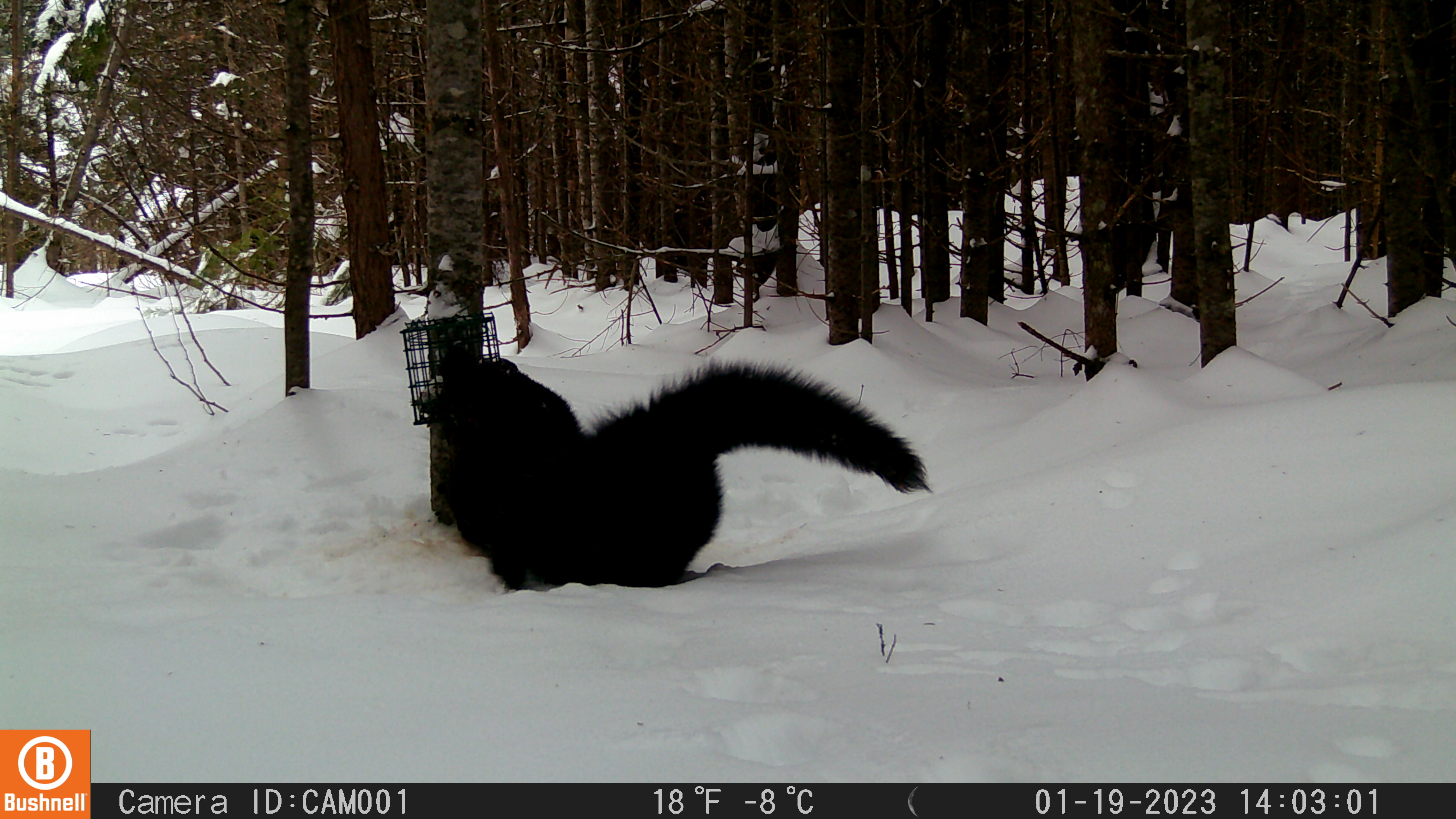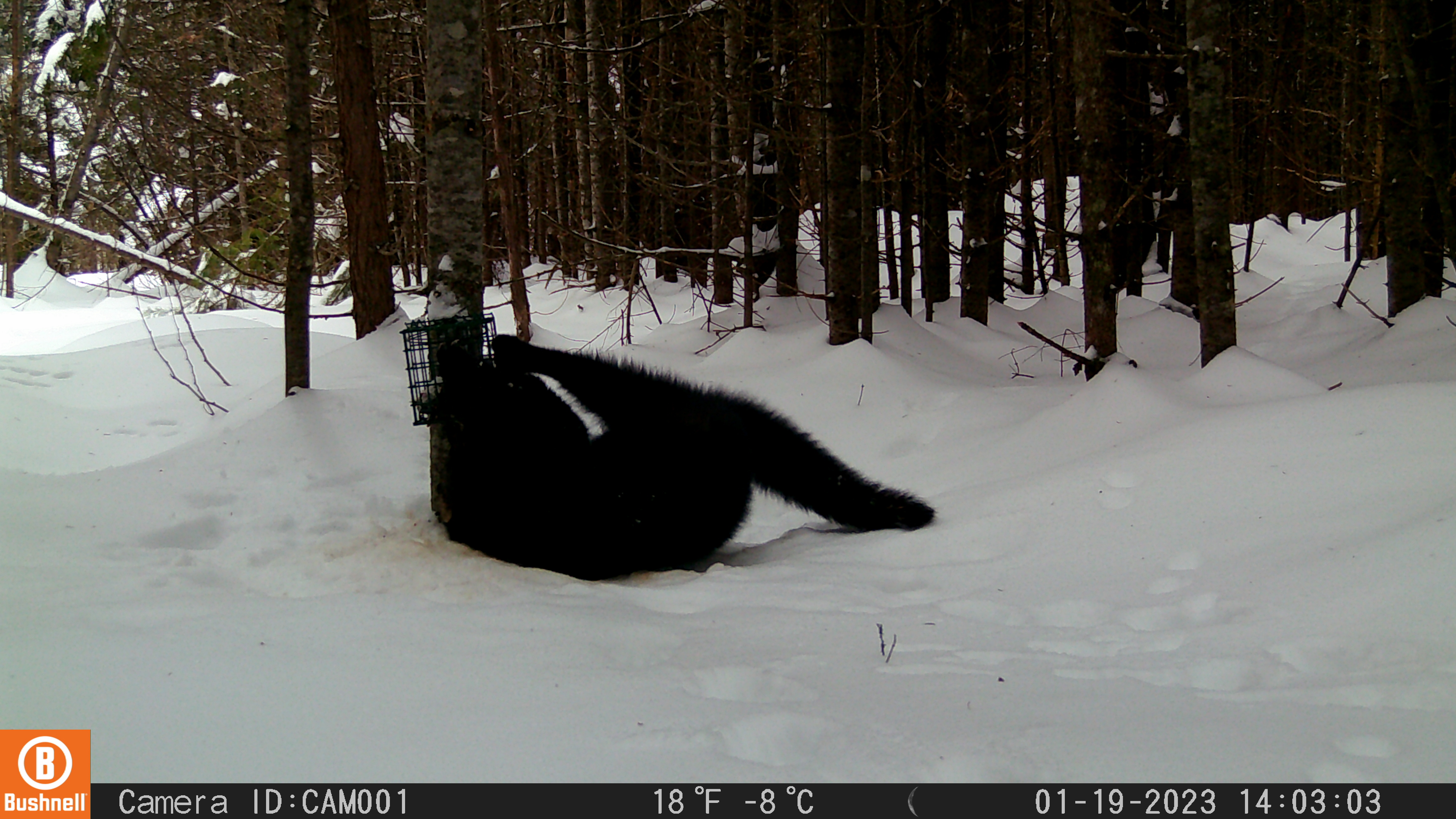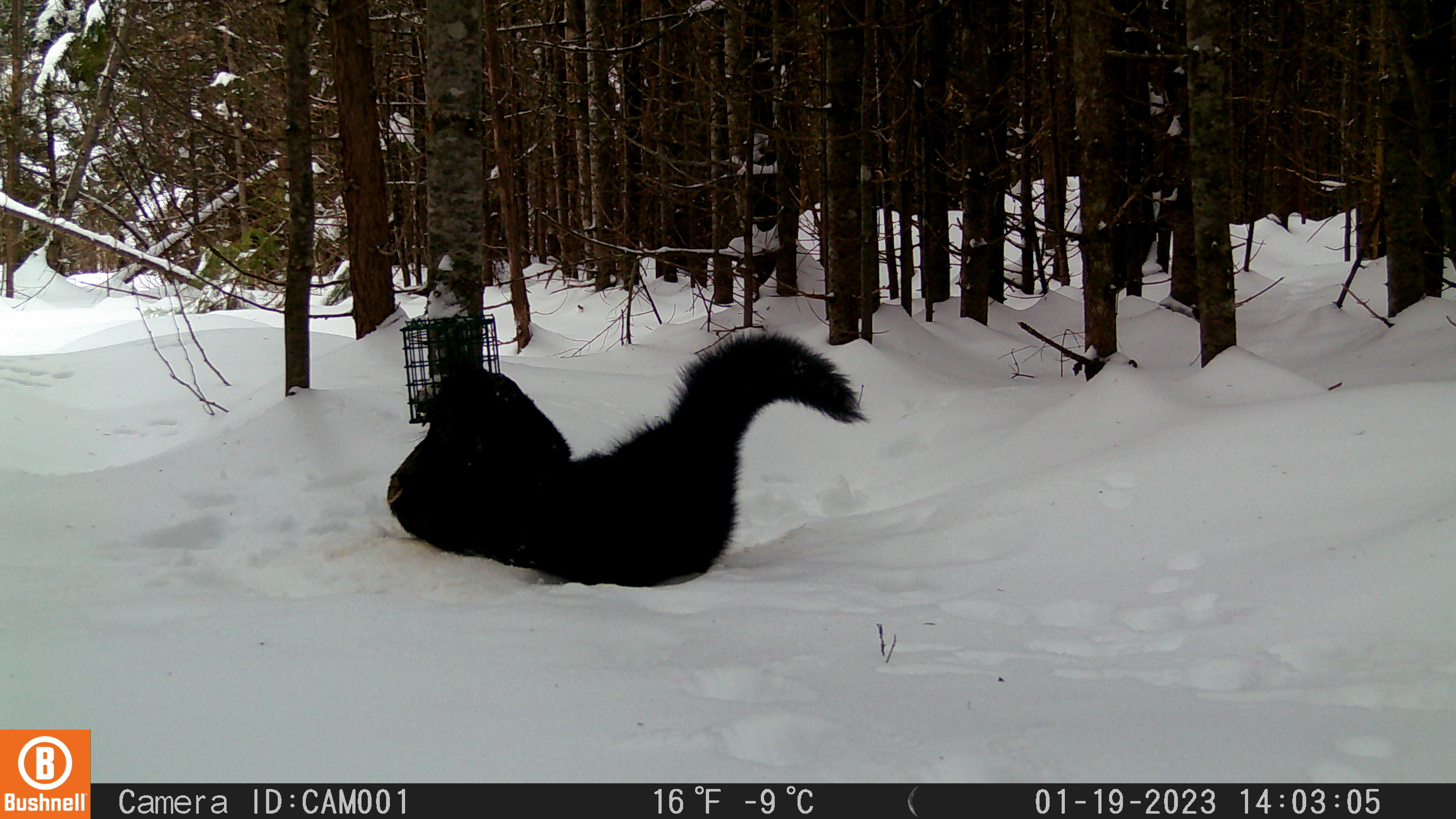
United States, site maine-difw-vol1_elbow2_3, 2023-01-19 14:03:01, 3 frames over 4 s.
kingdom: Animalia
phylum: Chordata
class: Mammalia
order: Carnivora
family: Mustelidae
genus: Pekania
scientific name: Pekania pennanti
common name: fisher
Fisher (Pekania pennanti).